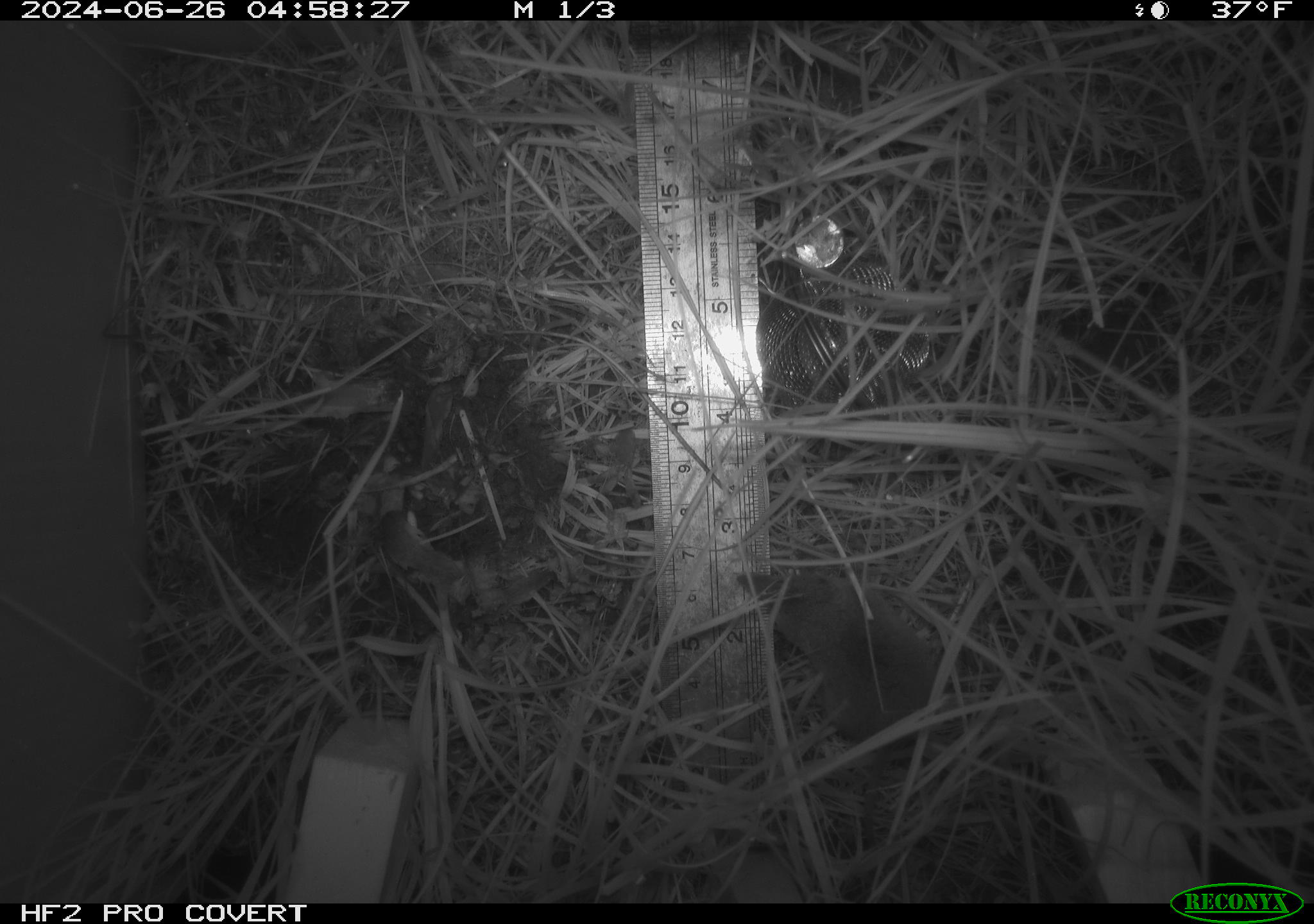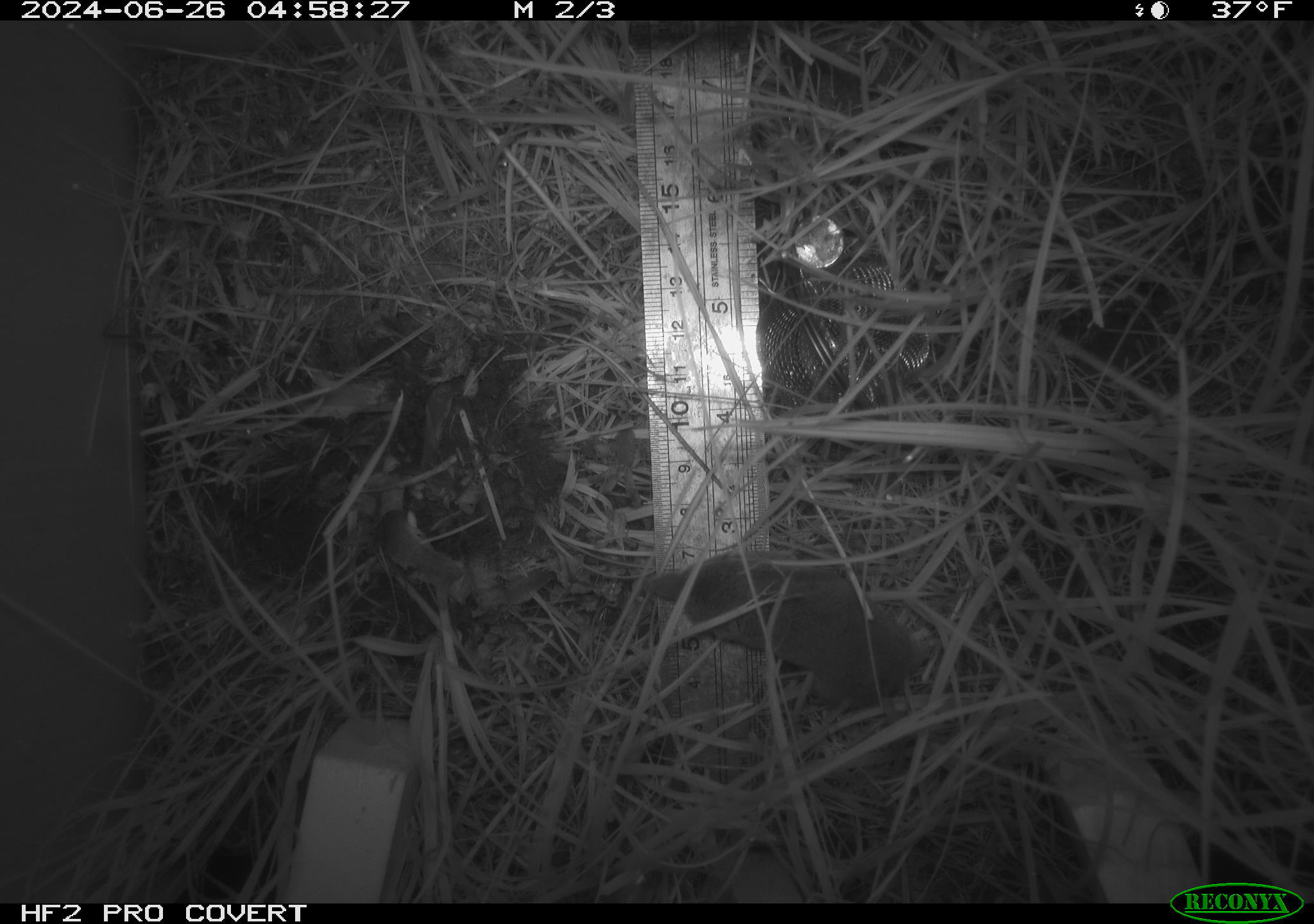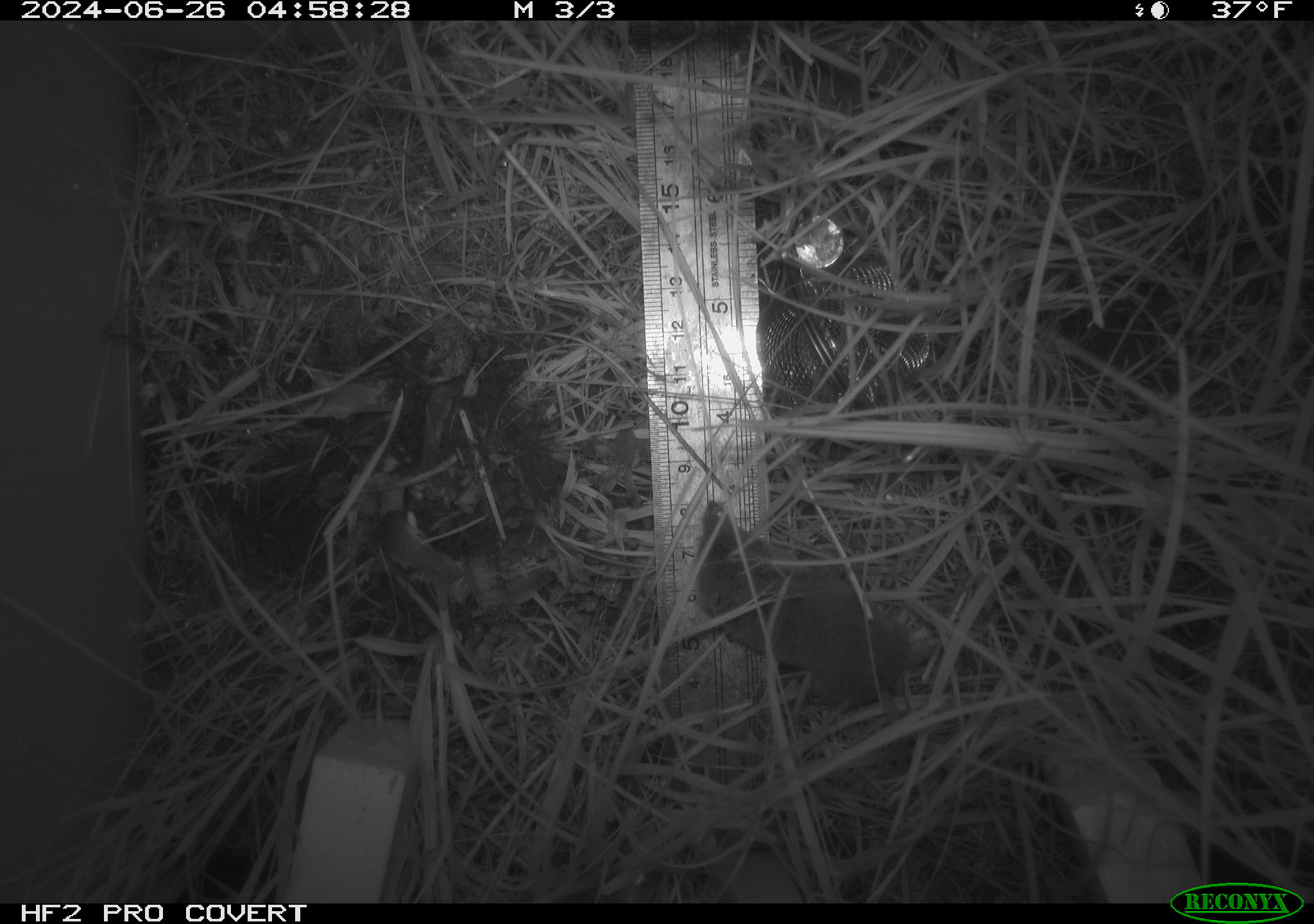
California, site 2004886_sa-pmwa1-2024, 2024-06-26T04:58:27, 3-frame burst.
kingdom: Animalia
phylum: Chordata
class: Mammalia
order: Eulipotyphla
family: Soricidae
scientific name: Soricidae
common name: shrews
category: soricidae family